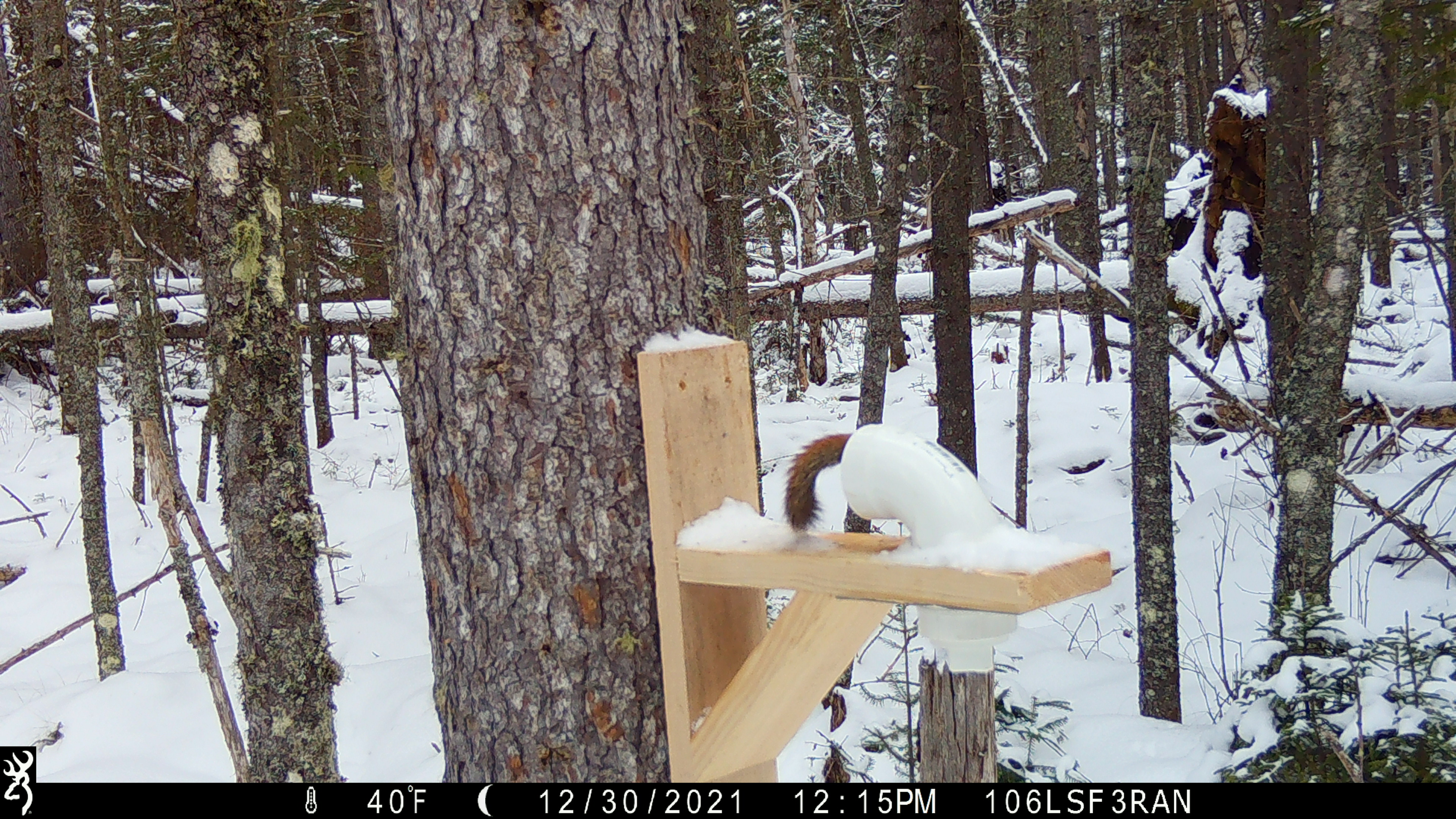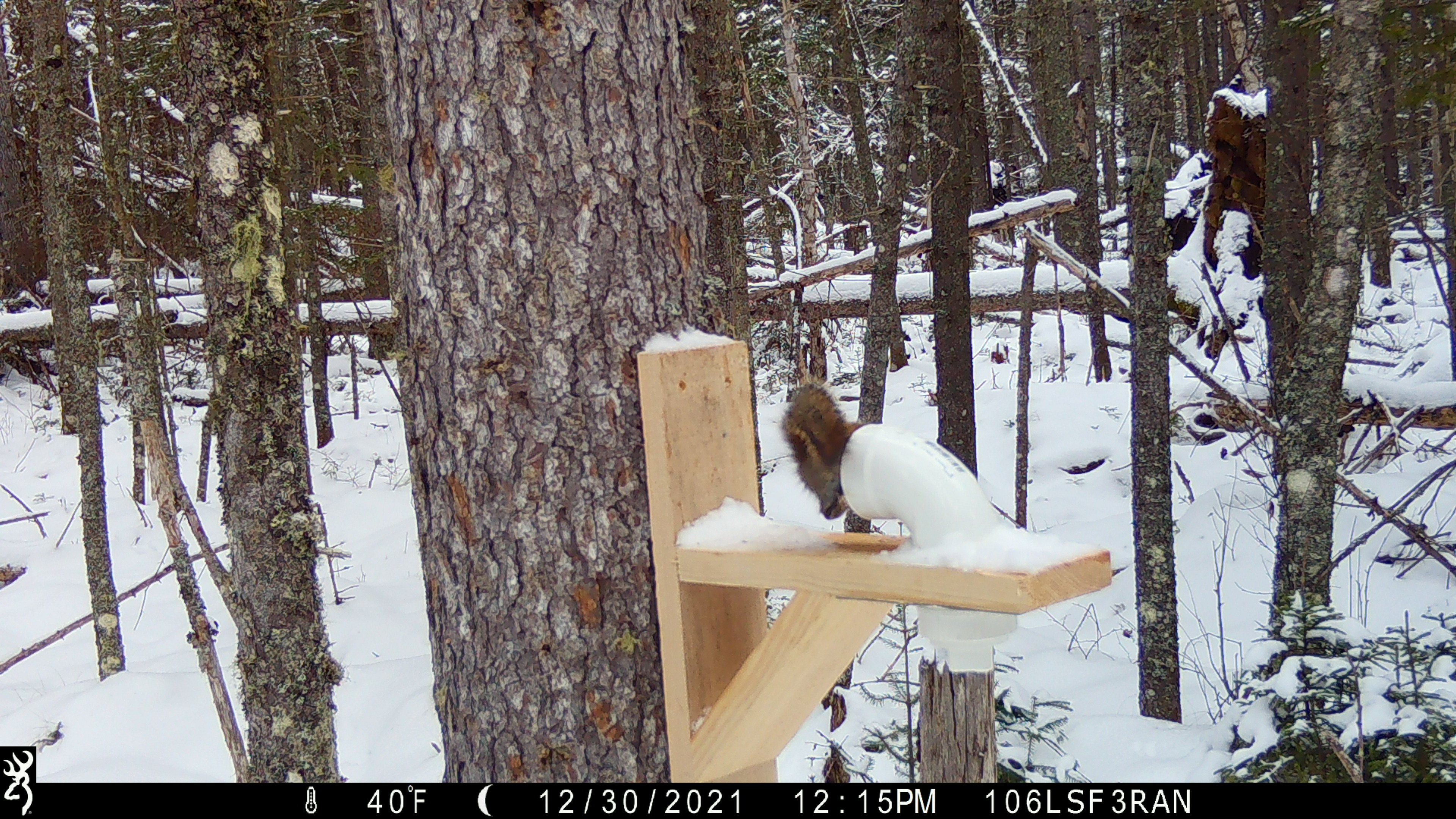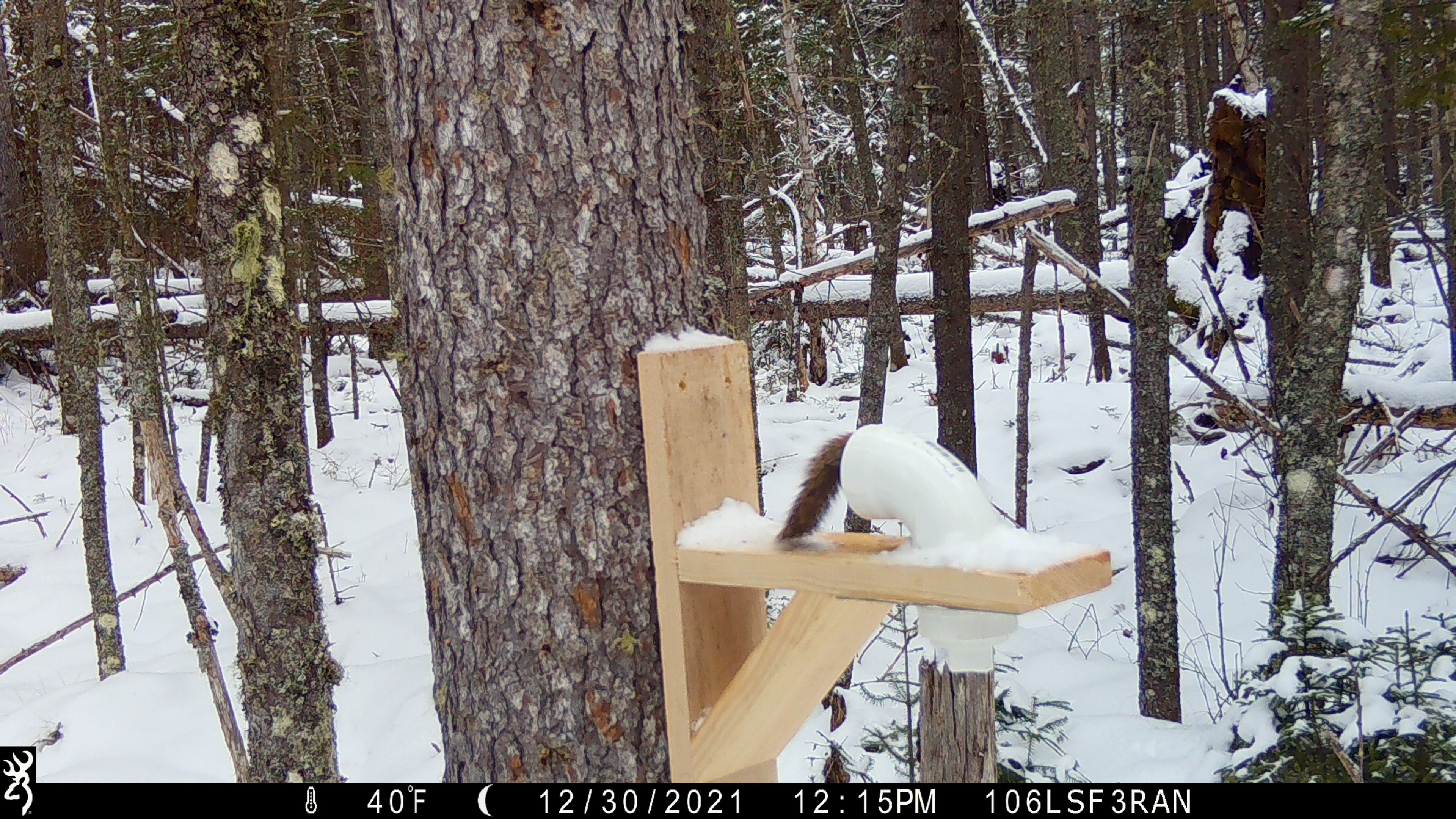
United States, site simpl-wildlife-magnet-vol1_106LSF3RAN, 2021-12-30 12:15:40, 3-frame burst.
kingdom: Animalia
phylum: Chordata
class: Mammalia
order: Rodentia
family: Sciuridae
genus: Tamiasciurus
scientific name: Tamiasciurus hudsonicus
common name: red squirrel